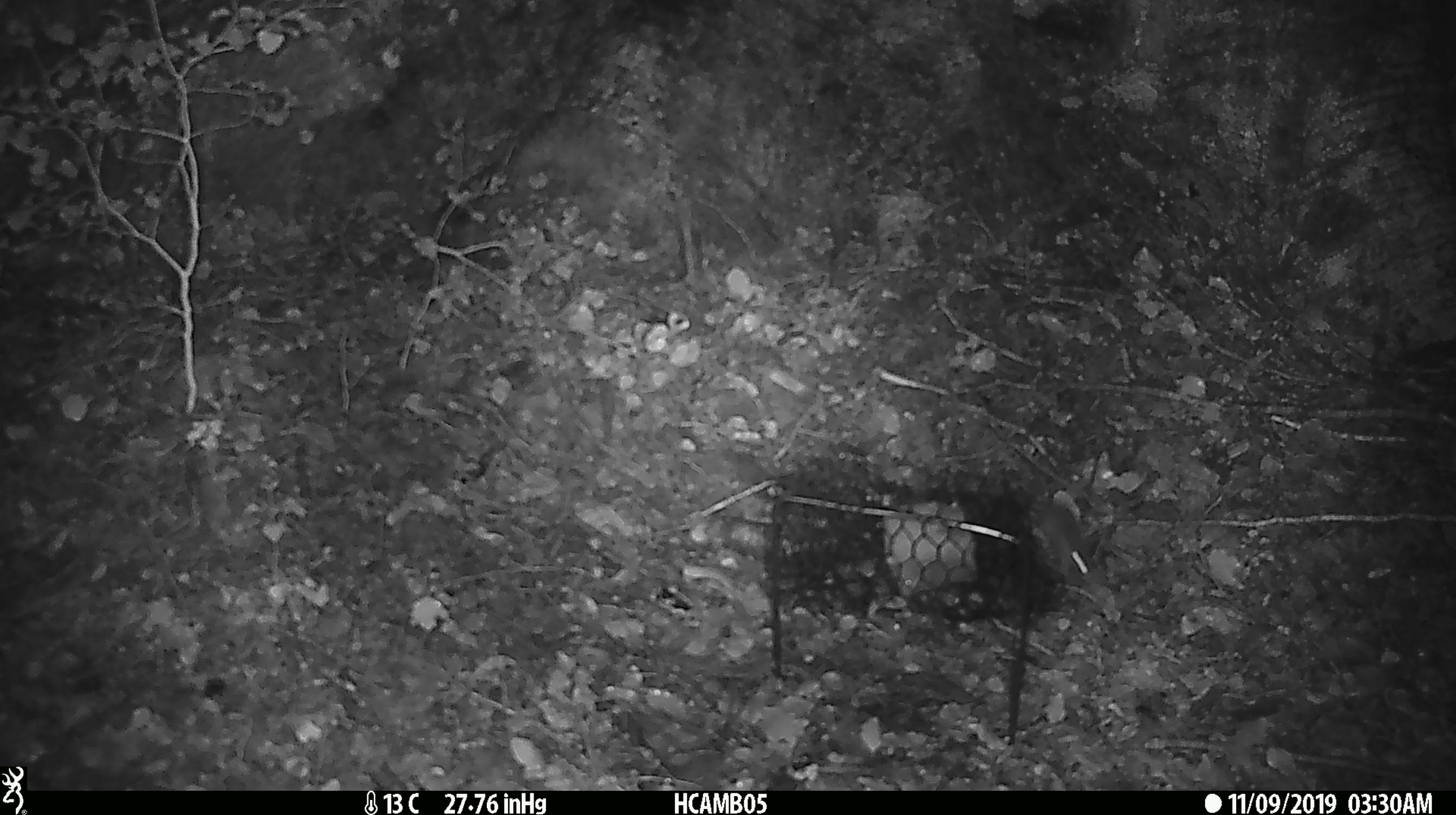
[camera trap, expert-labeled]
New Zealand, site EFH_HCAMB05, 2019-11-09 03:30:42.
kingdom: Animalia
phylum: Chordata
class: Mammalia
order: Rodentia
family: Muridae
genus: Mus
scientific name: Mus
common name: mouse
Mouse (Mus).